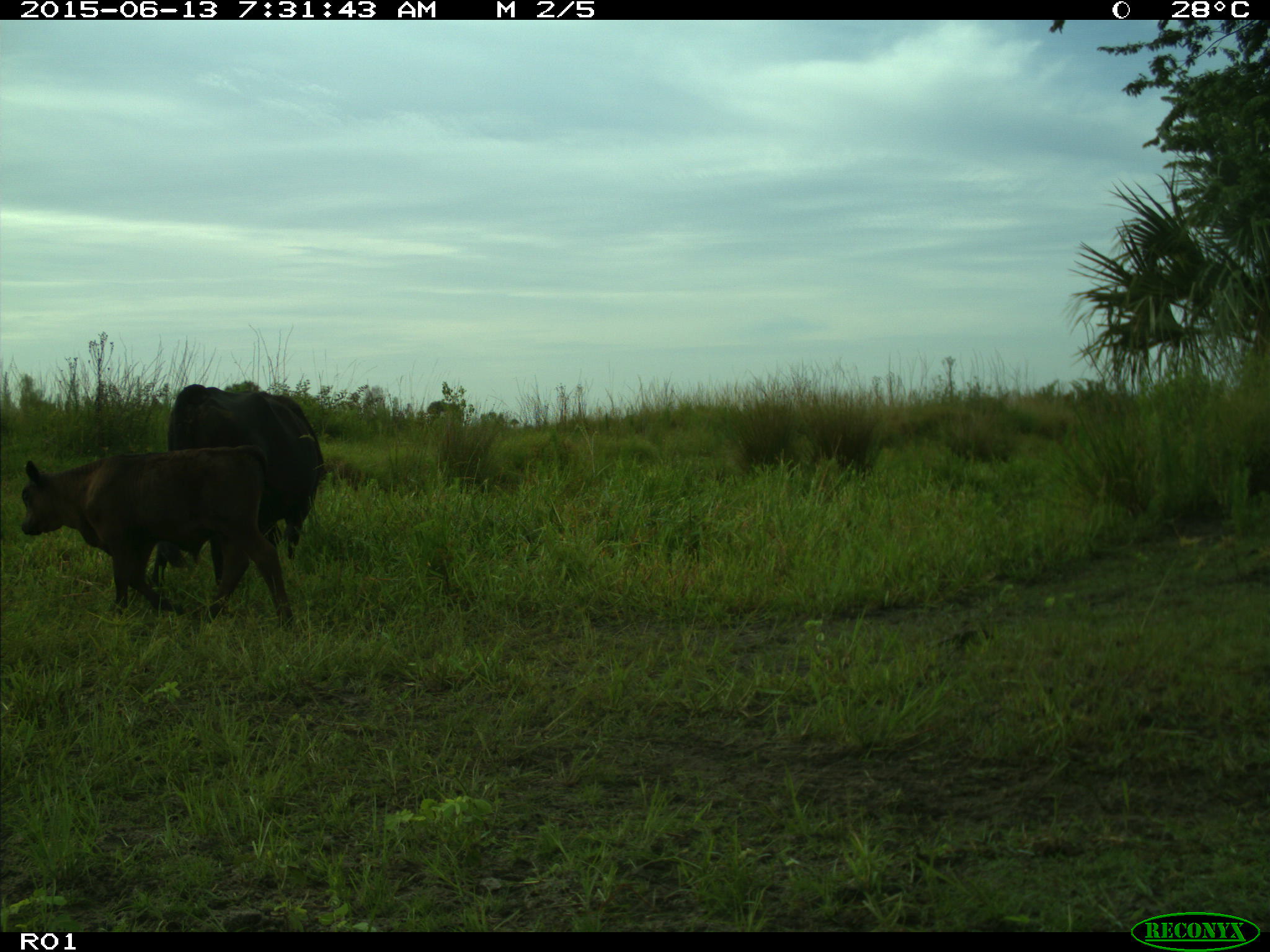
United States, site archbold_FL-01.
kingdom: Animalia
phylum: Chordata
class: Mammalia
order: Artiodactyla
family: Bovidae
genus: Bos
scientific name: Bos taurus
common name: domestic cow